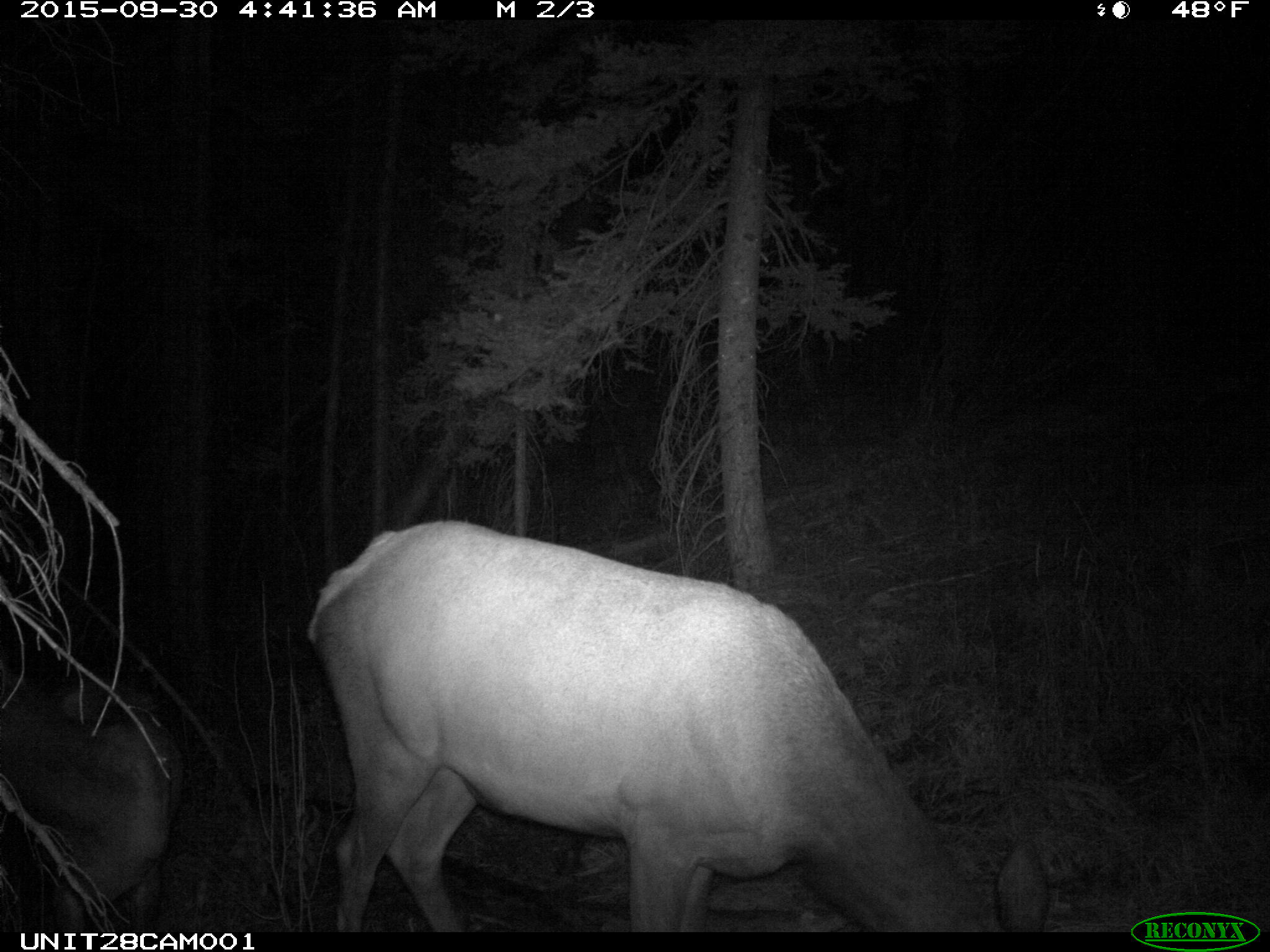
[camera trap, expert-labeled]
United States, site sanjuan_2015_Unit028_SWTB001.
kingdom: Animalia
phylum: Chordata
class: Mammalia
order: Artiodactyla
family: Cervidae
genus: Cervus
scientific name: Cervus elaphus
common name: red deer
Cervus elaphus (red deer).